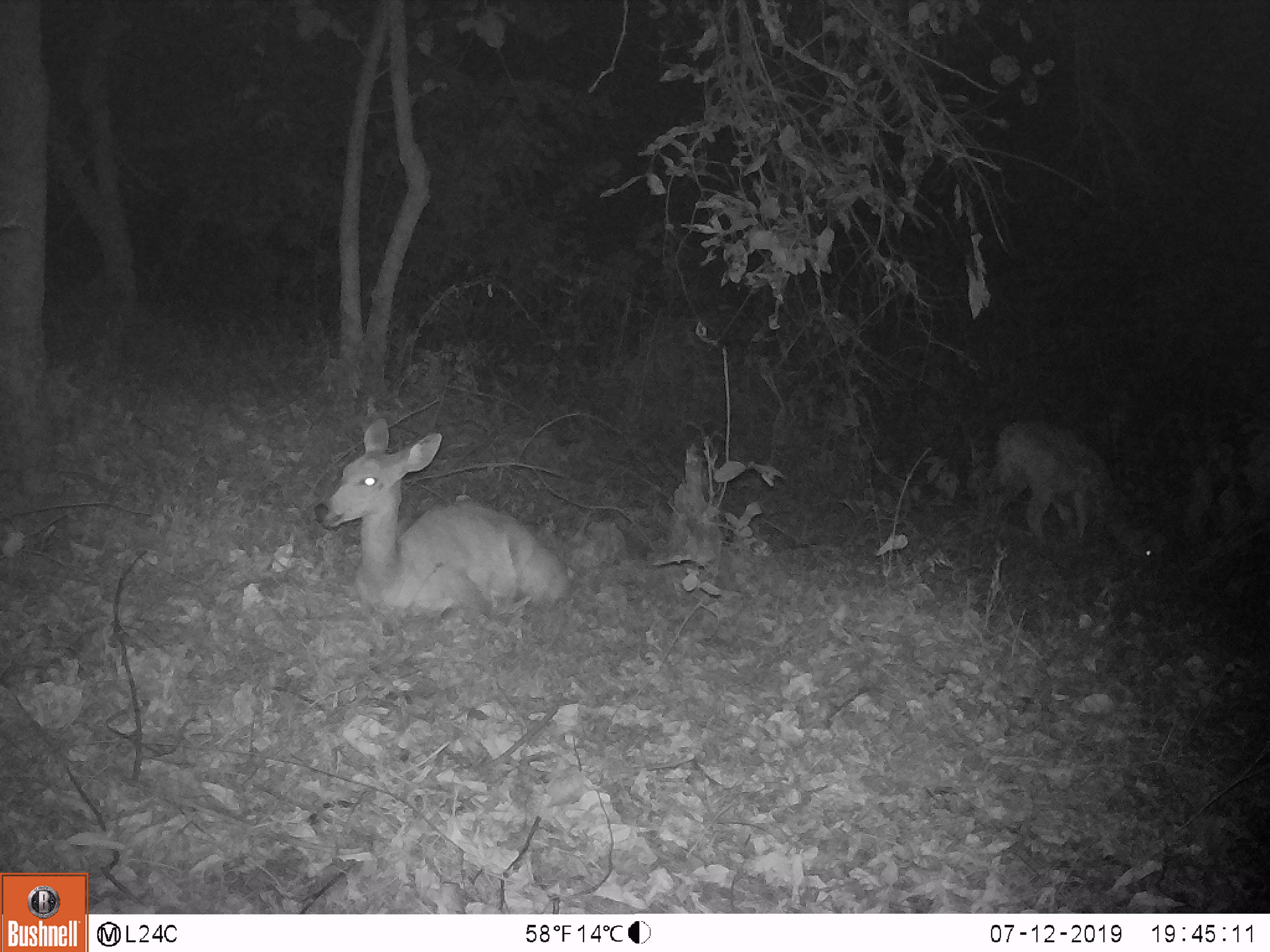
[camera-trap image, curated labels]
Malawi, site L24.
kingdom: Animalia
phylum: Chordata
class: Mammalia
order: Artiodactyla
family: Bovidae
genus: Tragelaphus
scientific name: Tragelaphus sylvaticus sylvaticus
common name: cape bushbuck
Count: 2.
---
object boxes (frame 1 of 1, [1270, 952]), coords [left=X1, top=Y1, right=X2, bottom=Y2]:
cape bushbuck: [left=303, top=416, right=575, bottom=612]; [left=985, top=413, right=1167, bottom=575]